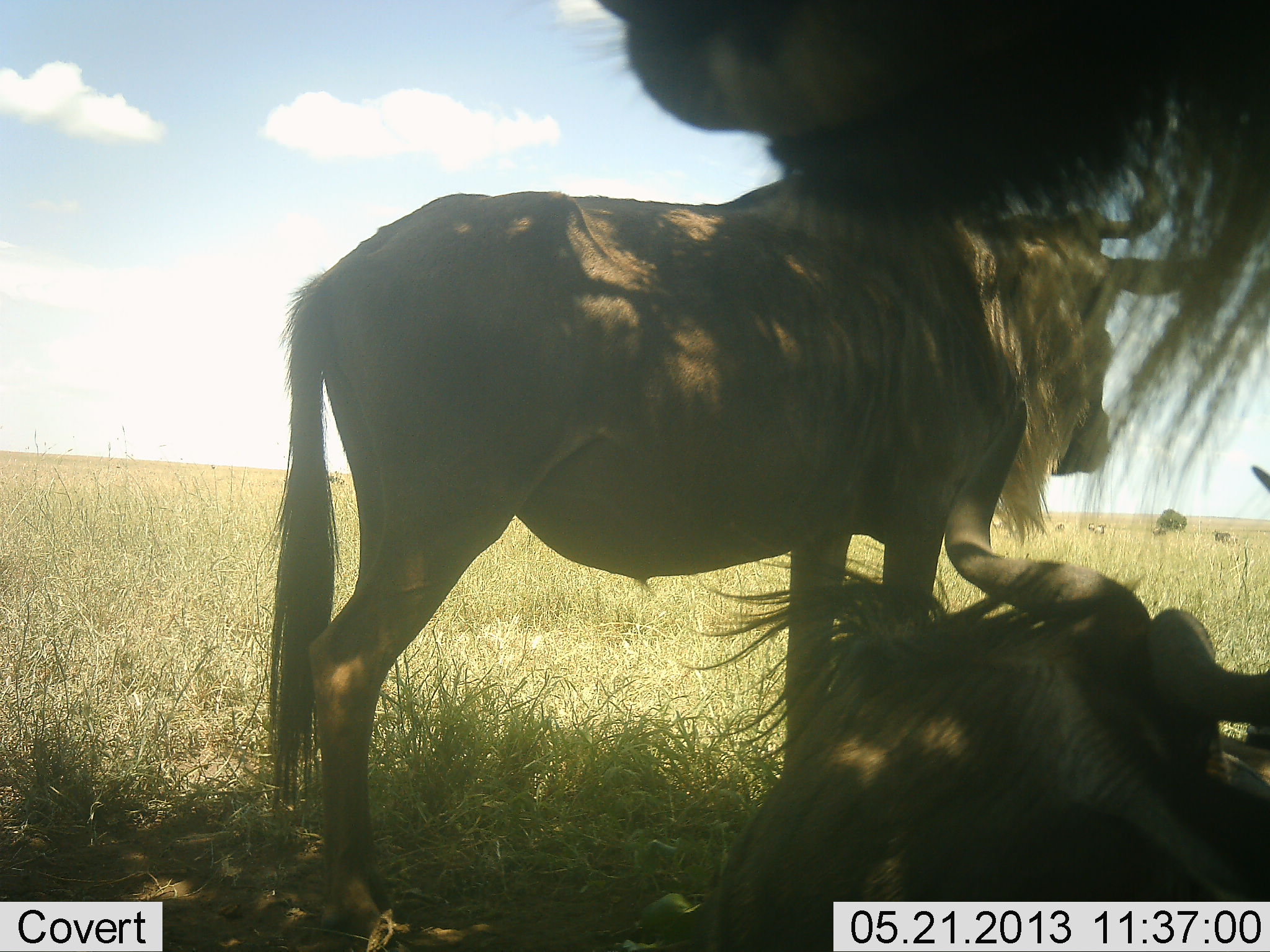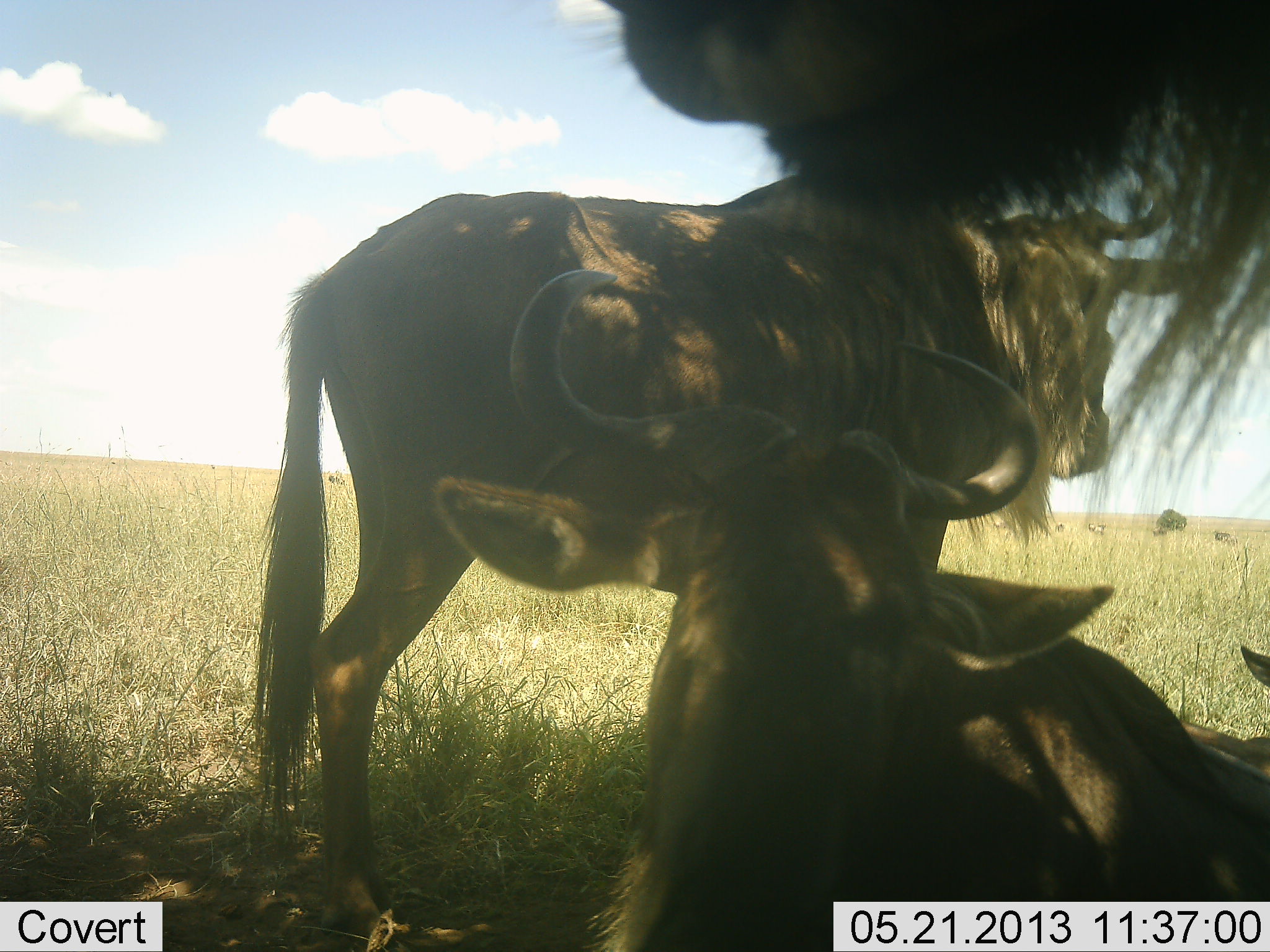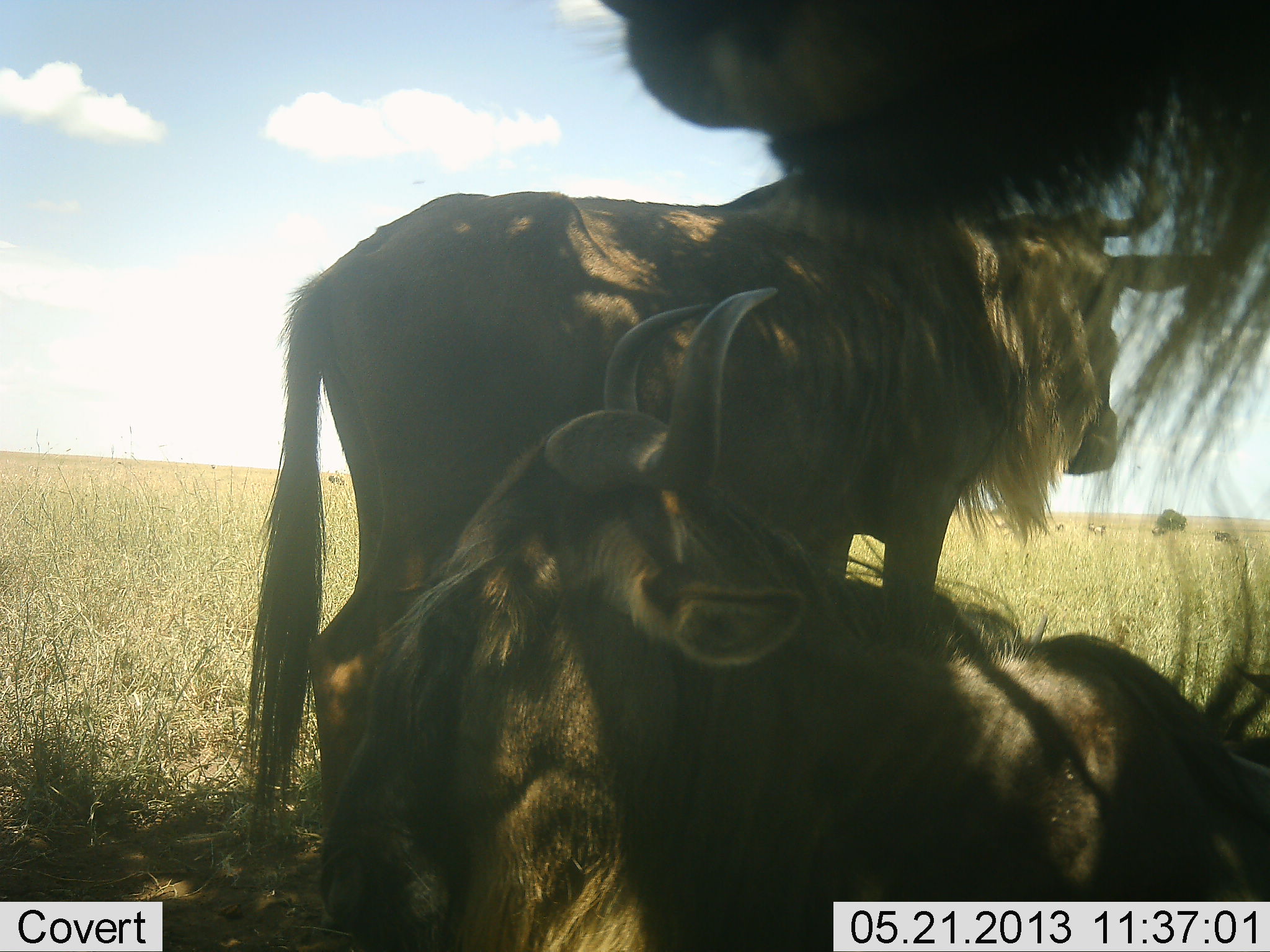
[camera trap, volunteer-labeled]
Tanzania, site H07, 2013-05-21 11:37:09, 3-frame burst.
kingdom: Animalia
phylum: Chordata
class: Mammalia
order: Artiodactyla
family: Bovidae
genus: Connochaetes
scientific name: Connochaetes taurinus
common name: blue wildebeest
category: wildebeest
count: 3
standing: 76%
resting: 79%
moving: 14%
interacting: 14%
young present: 3%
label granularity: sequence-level